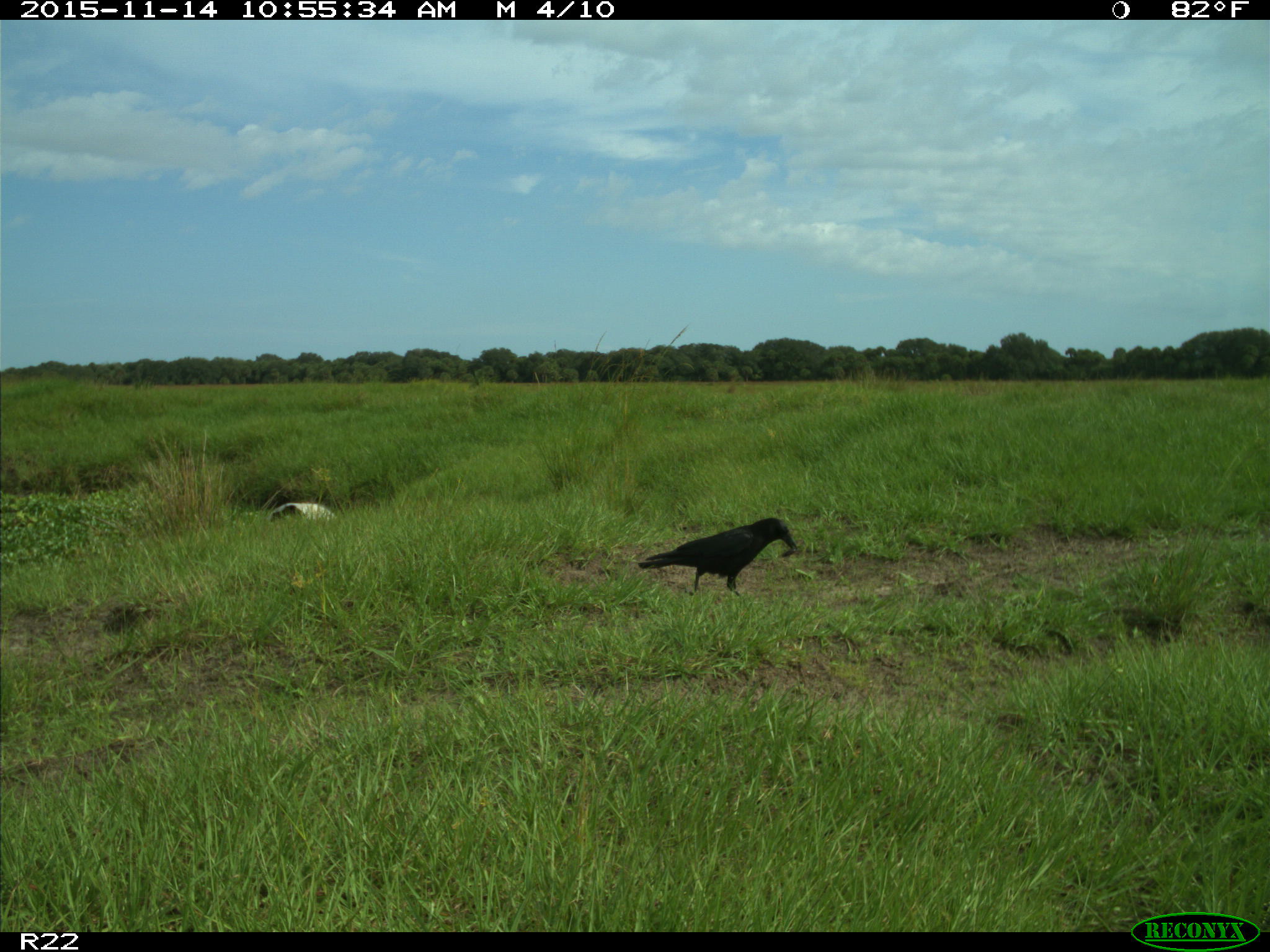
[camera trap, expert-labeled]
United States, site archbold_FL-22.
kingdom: Animalia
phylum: Chordata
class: Aves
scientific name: Aves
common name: birds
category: unidentified bird